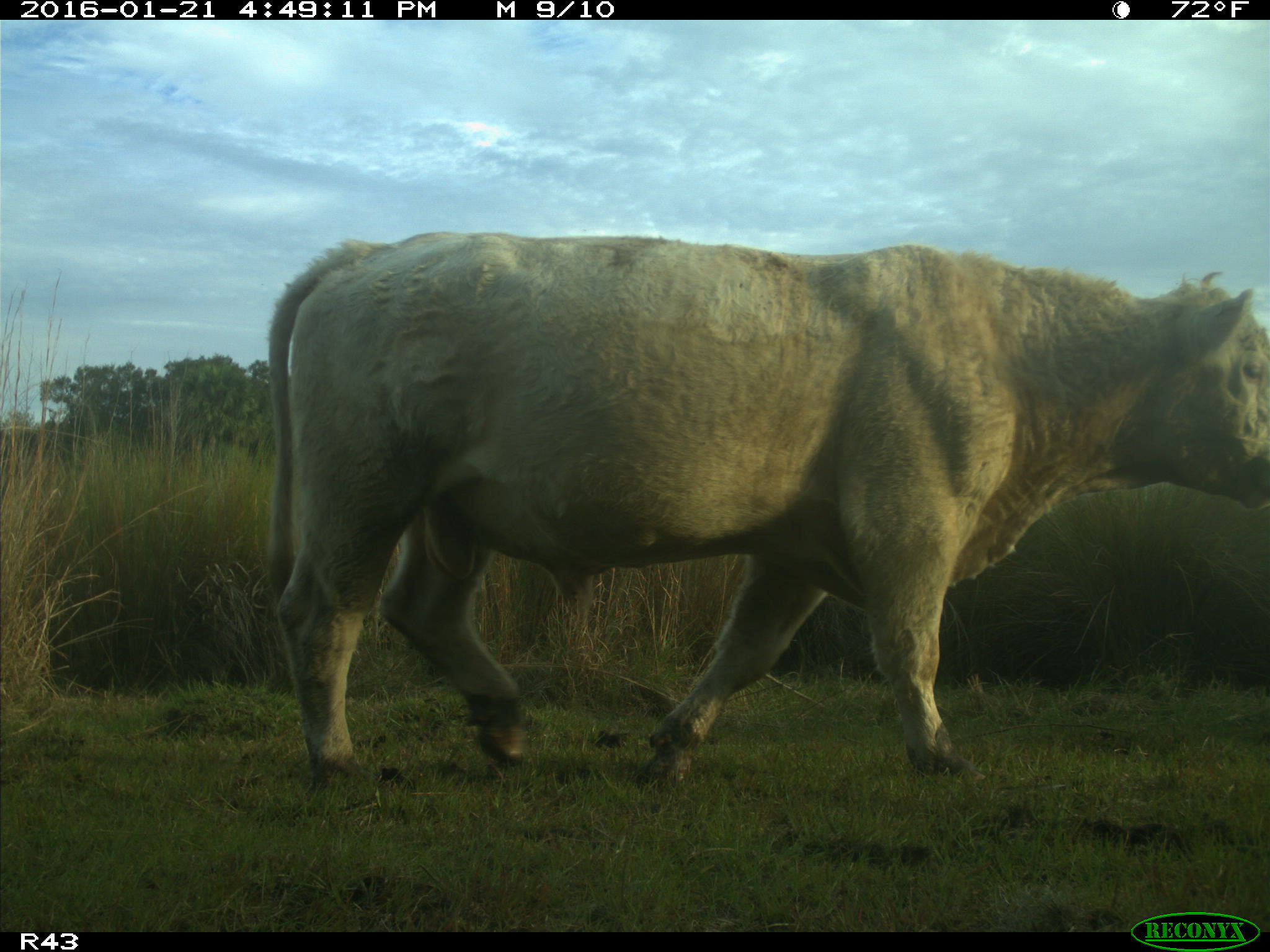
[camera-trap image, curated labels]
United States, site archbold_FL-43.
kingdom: Animalia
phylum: Chordata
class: Mammalia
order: Artiodactyla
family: Bovidae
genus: Bos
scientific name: Bos taurus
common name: domestic cow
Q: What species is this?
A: Bos taurus (domestic cow).